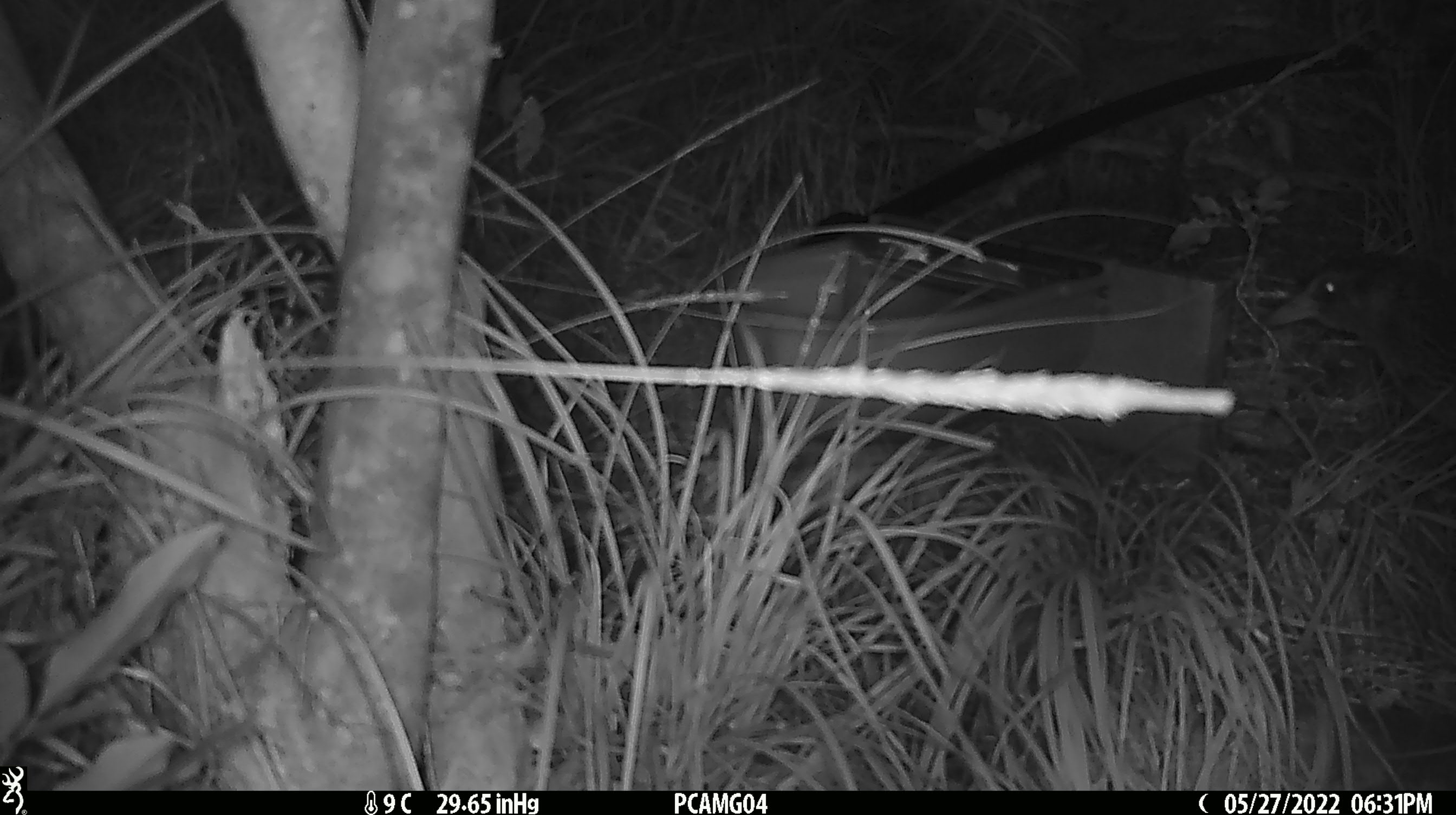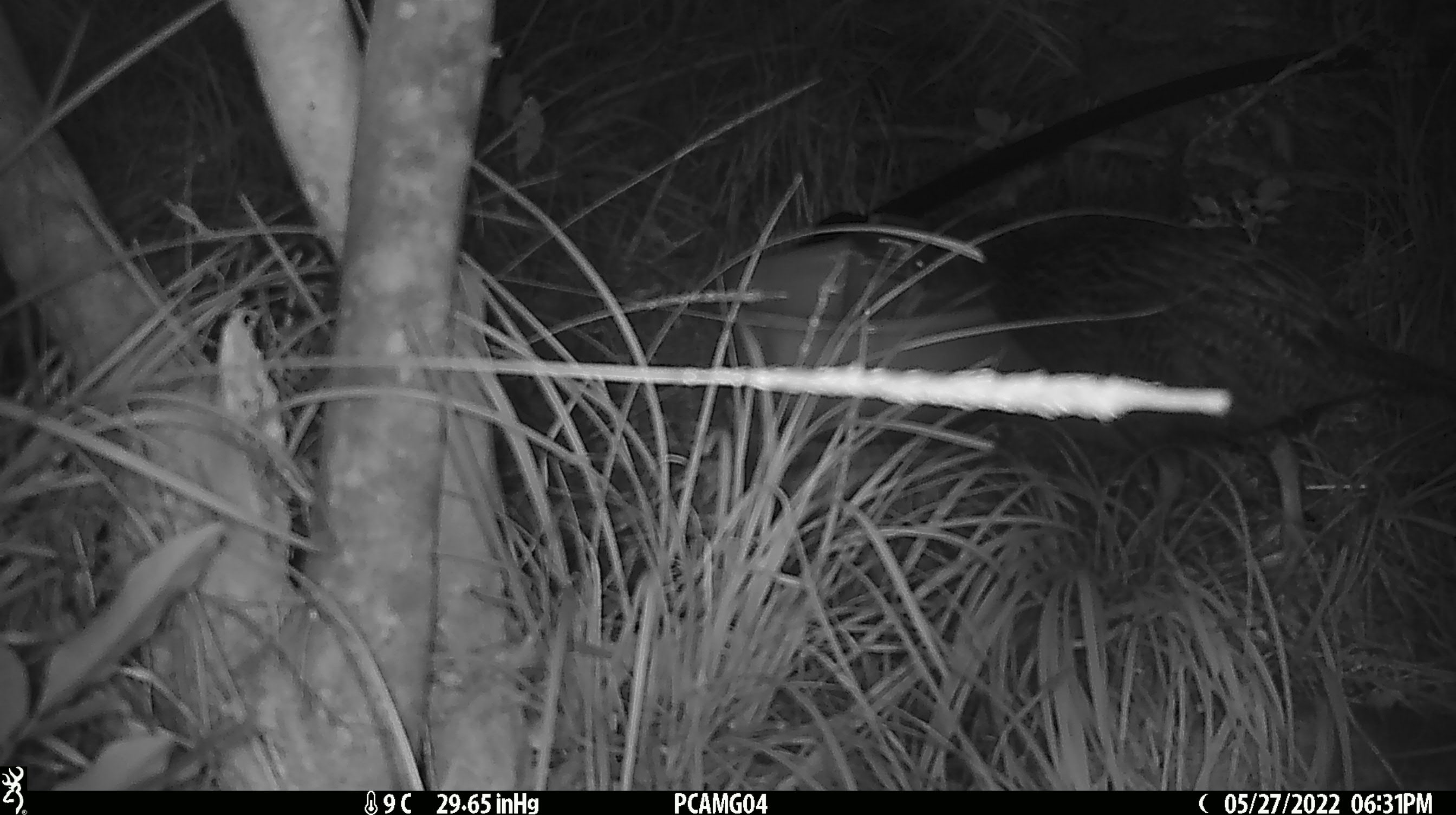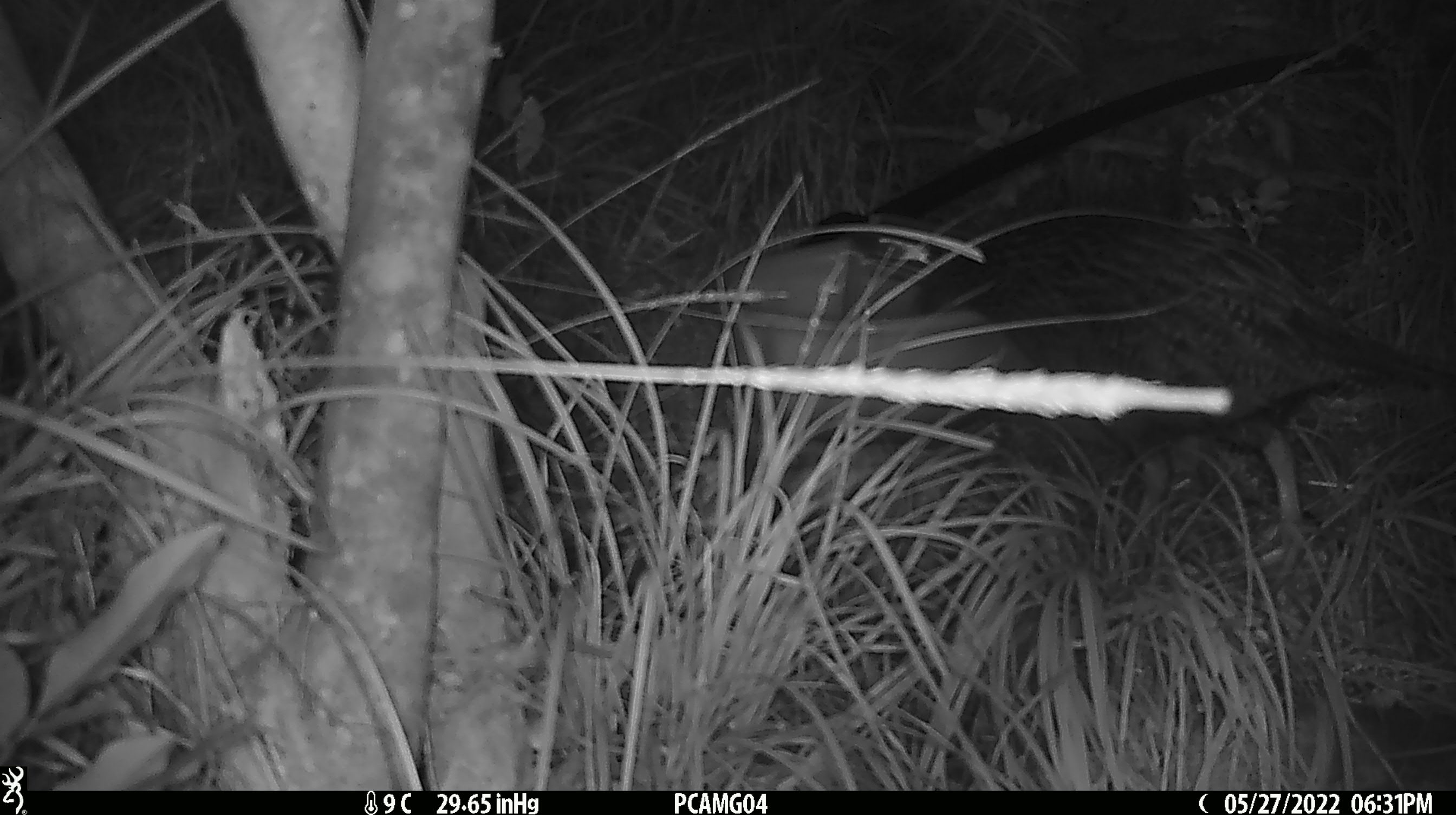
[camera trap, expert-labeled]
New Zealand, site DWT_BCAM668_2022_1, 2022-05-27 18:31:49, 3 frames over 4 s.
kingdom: Animalia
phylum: Chordata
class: Aves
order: Gruiformes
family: Rallidae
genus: Gallirallus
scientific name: Gallirallus australis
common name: weka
Weka (Gallirallus australis).